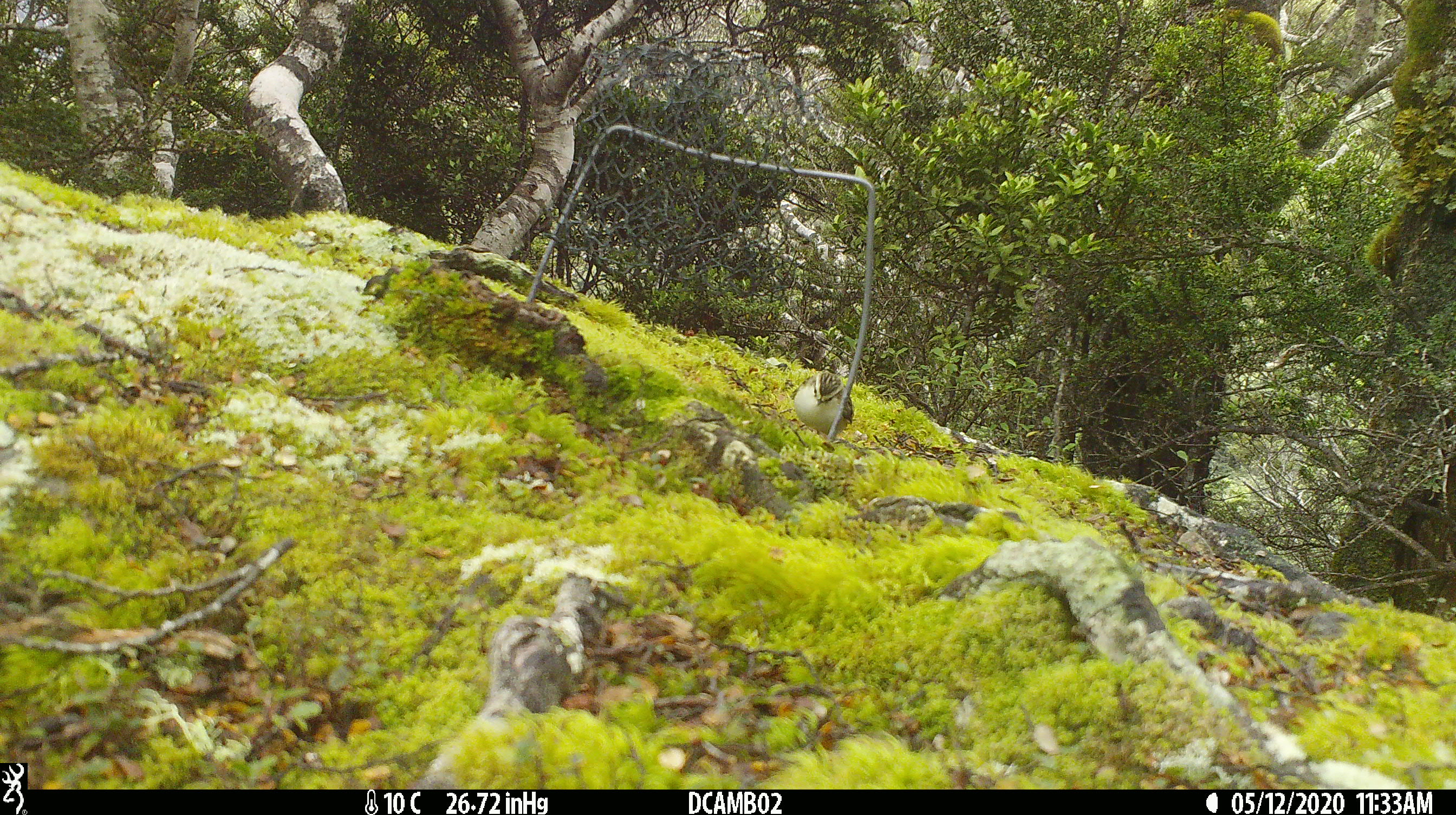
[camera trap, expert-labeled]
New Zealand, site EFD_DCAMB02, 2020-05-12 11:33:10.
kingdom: Animalia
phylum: Chordata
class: Aves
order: Passeriformes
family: Acanthisittidae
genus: Acanthisitta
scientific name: Acanthisitta chloris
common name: rifleman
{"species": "rifleman (Acanthisitta chloris)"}